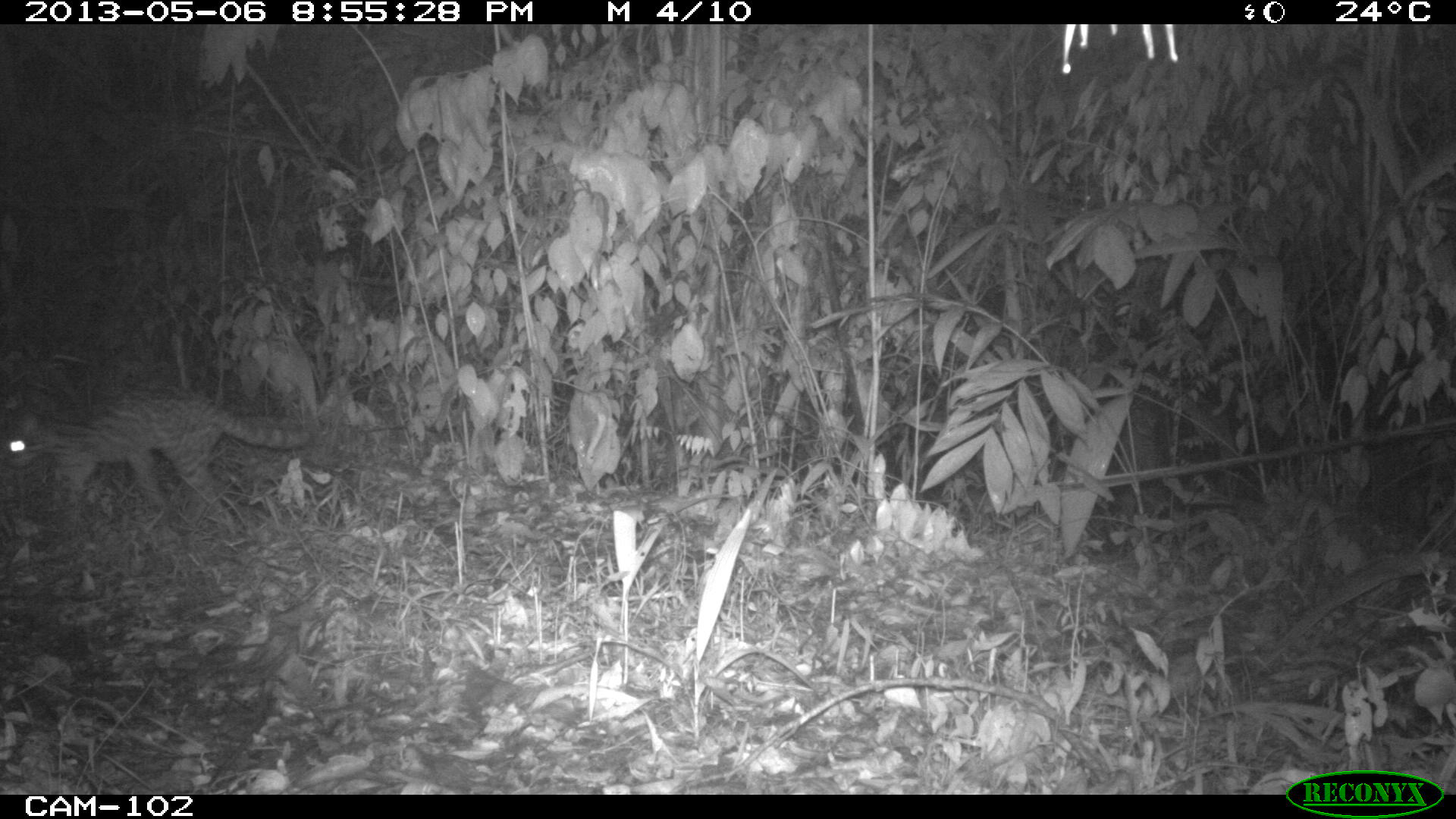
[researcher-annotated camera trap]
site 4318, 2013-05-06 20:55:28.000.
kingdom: Animalia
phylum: Chordata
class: Mammalia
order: Carnivora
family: Felidae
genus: Leopardus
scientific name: Leopardus wiedii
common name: margay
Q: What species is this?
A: Leopardus wiedii (margay).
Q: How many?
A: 1.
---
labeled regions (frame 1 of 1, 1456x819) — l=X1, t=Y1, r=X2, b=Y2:
leopardus wiedii: l=0, t=379, r=309, b=519